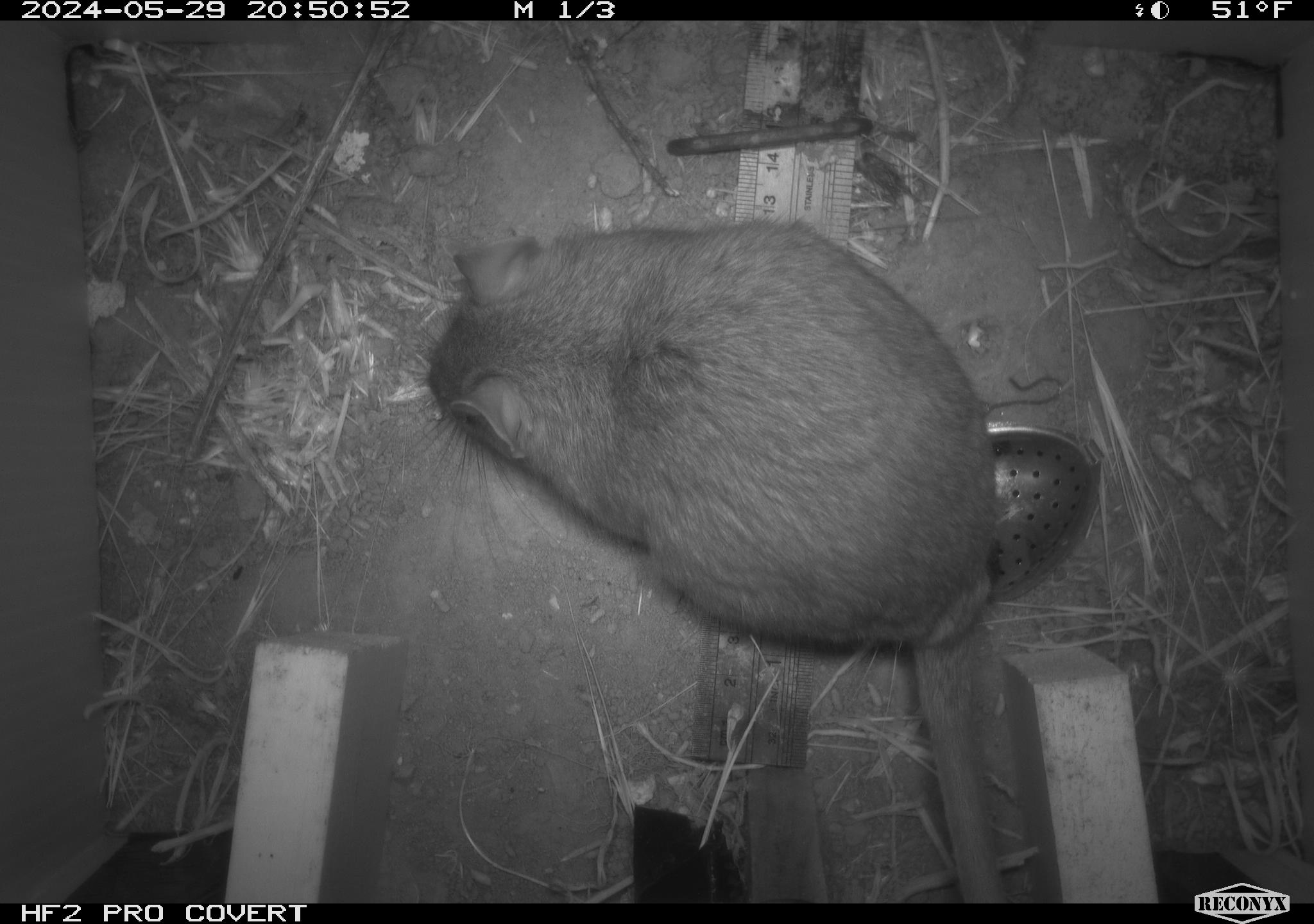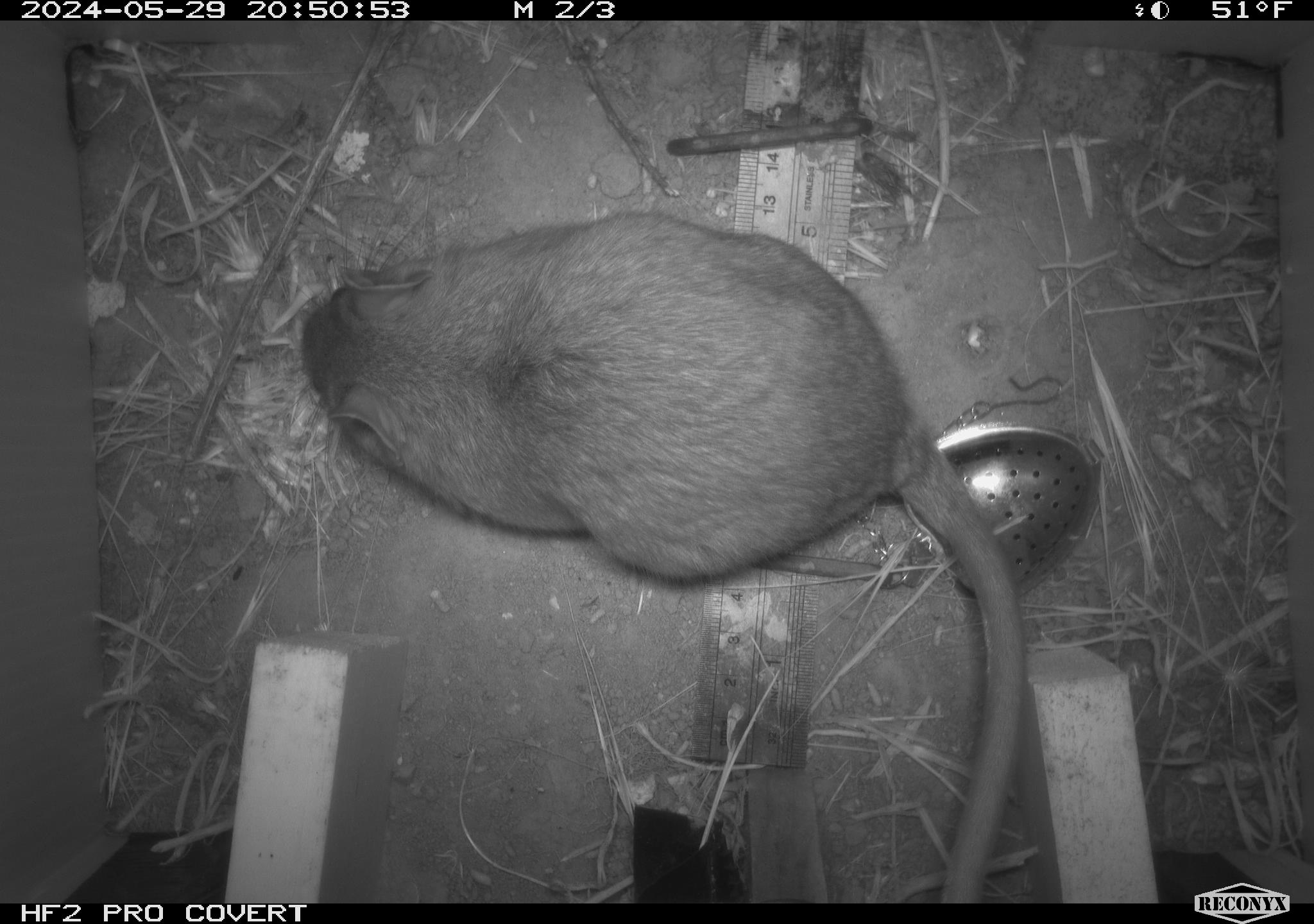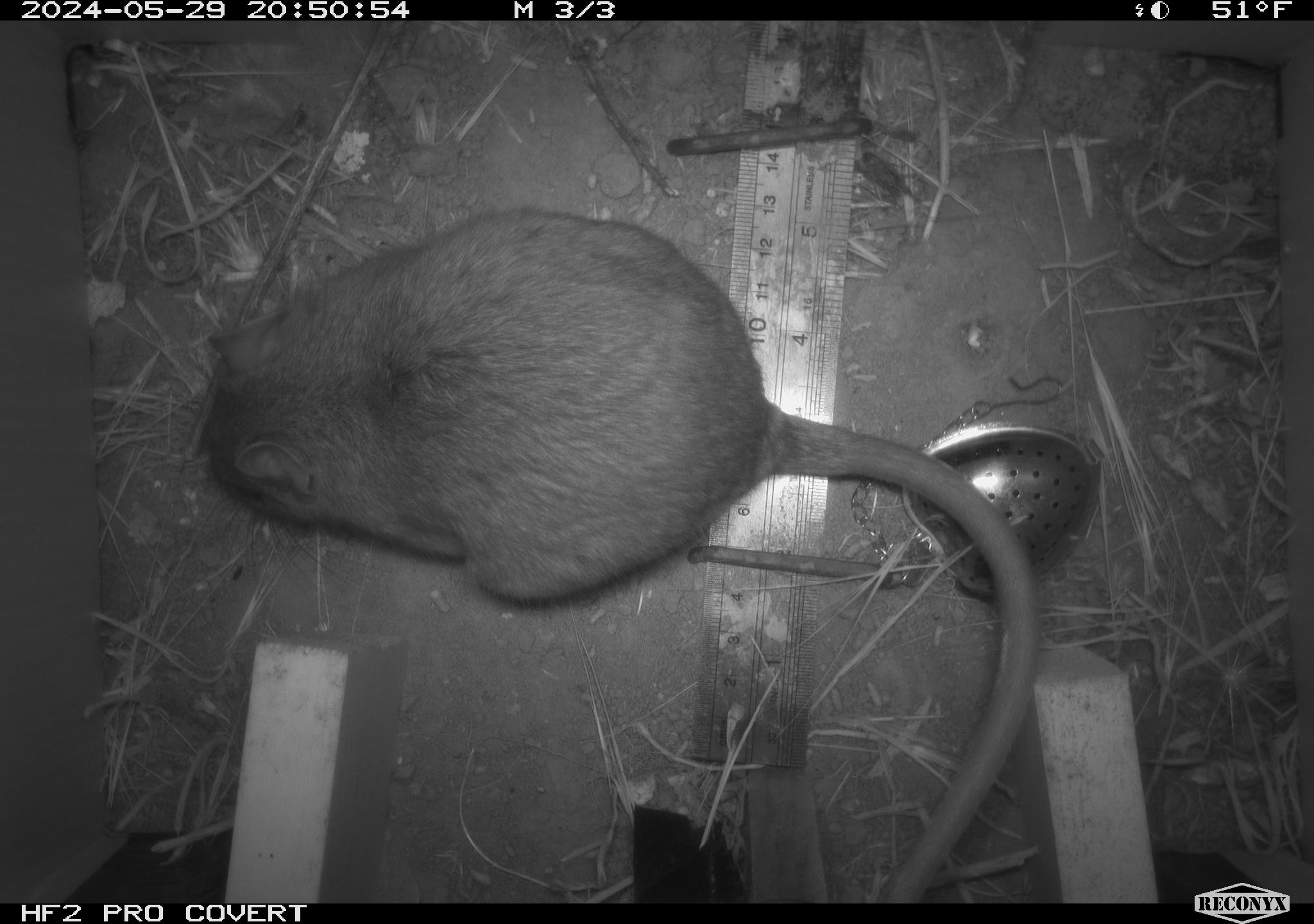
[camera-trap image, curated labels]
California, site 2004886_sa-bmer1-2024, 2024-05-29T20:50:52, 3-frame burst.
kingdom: Animalia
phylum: Chordata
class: Mammalia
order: Rodentia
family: Muridae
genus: Rattus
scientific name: Rattus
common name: rat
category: rattus species